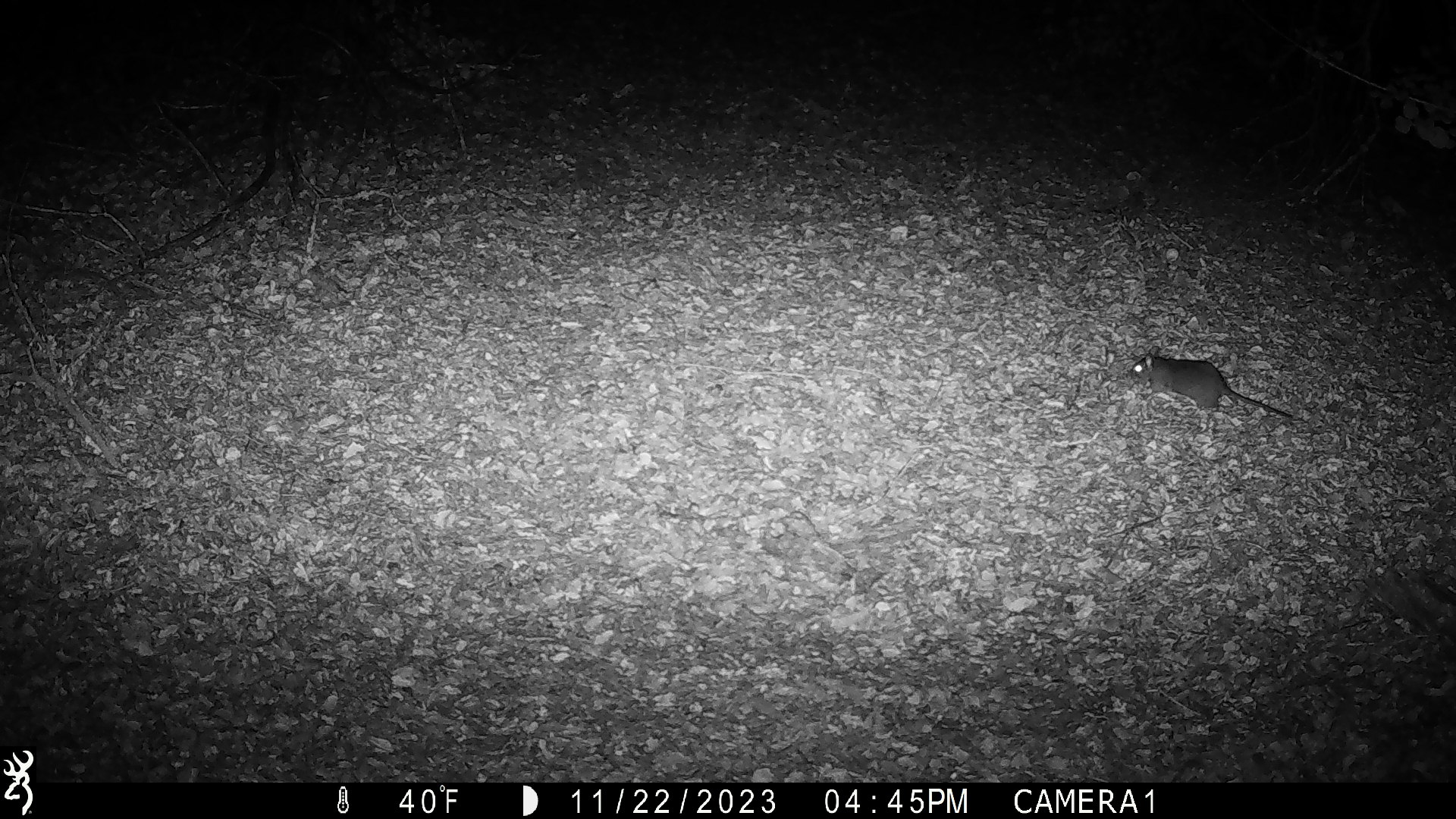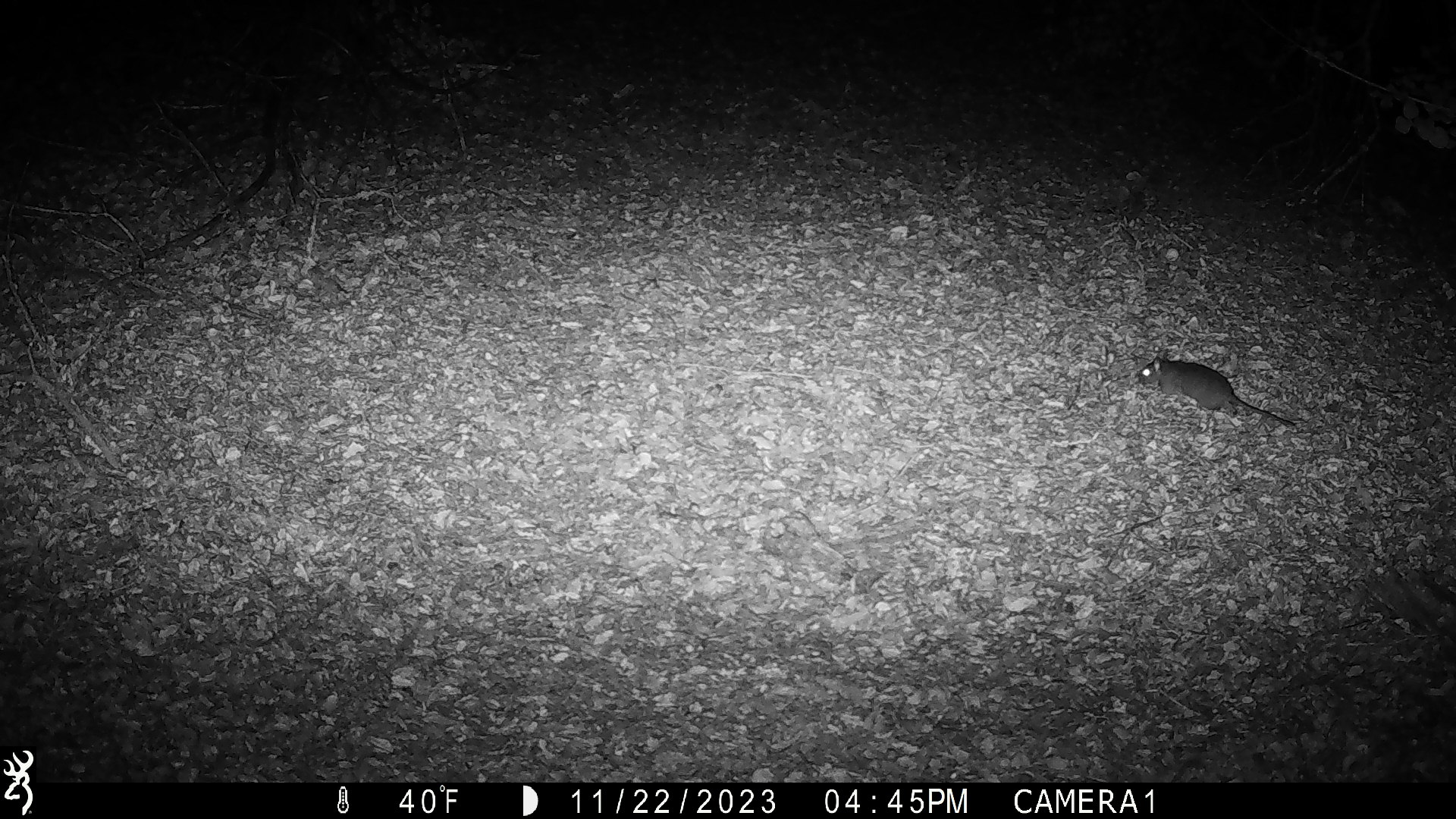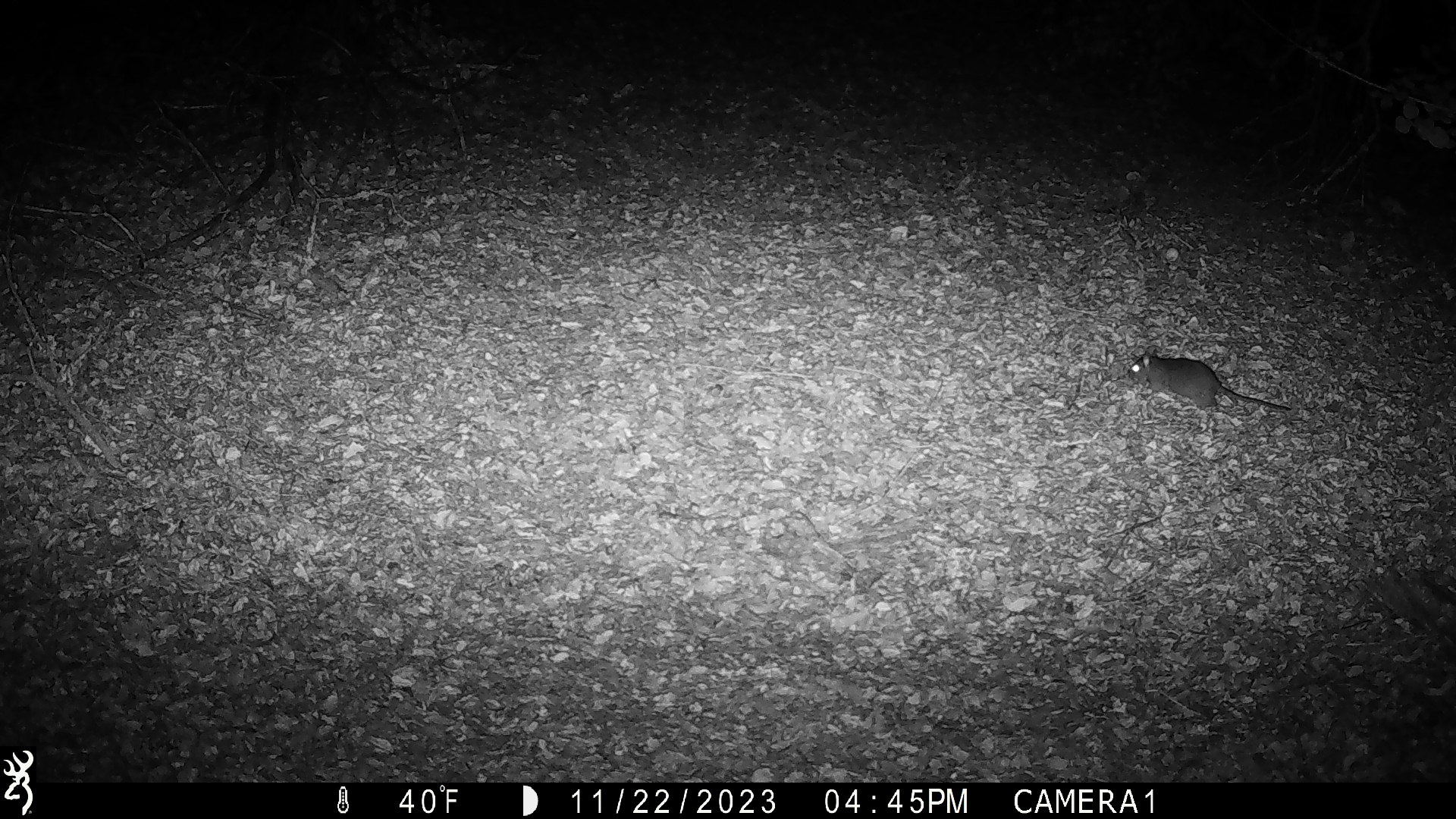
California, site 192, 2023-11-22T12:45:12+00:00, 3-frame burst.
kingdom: Animalia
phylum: Chordata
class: Mammalia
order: Rodentia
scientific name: Rodentia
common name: mouse or rat